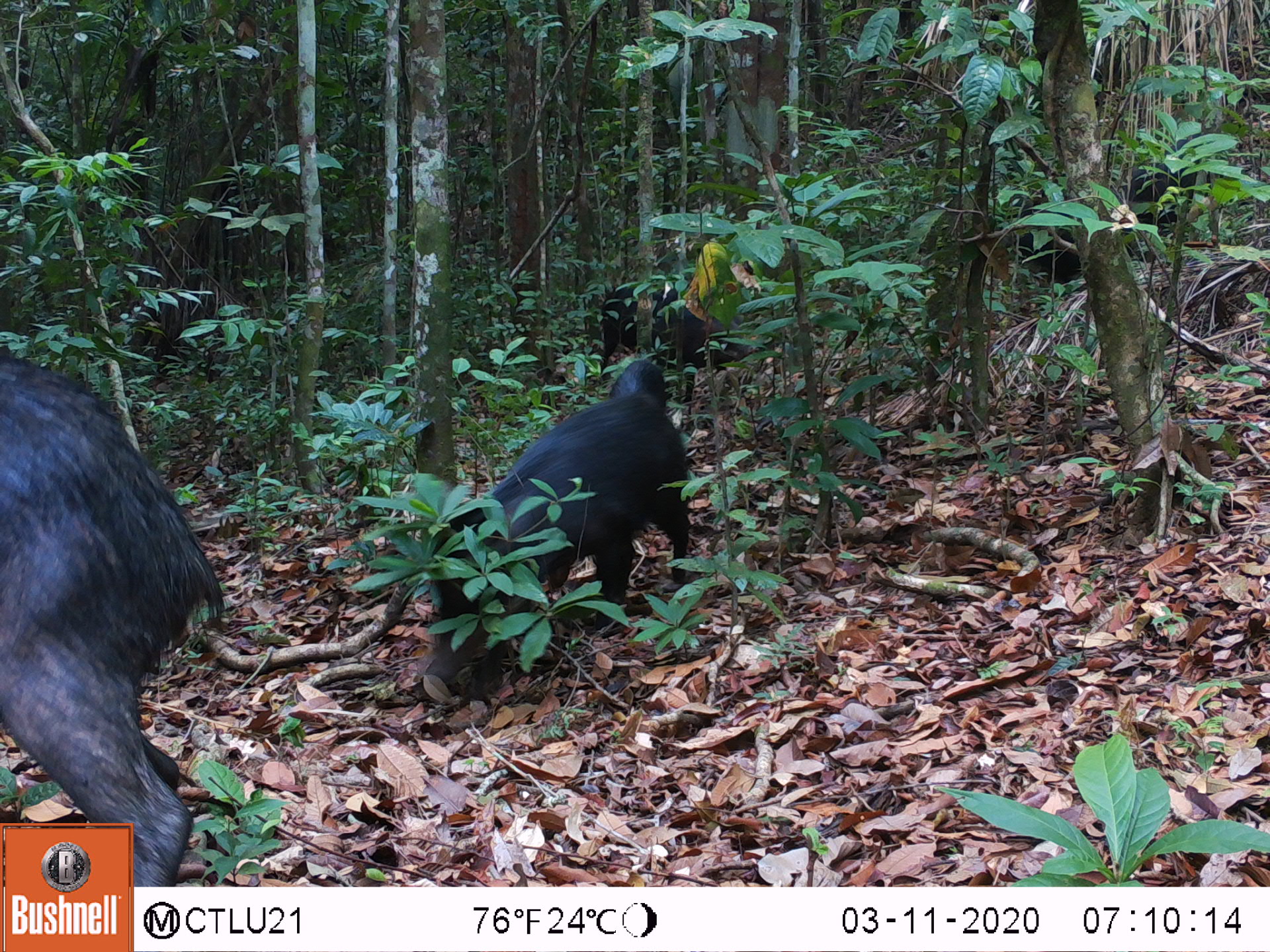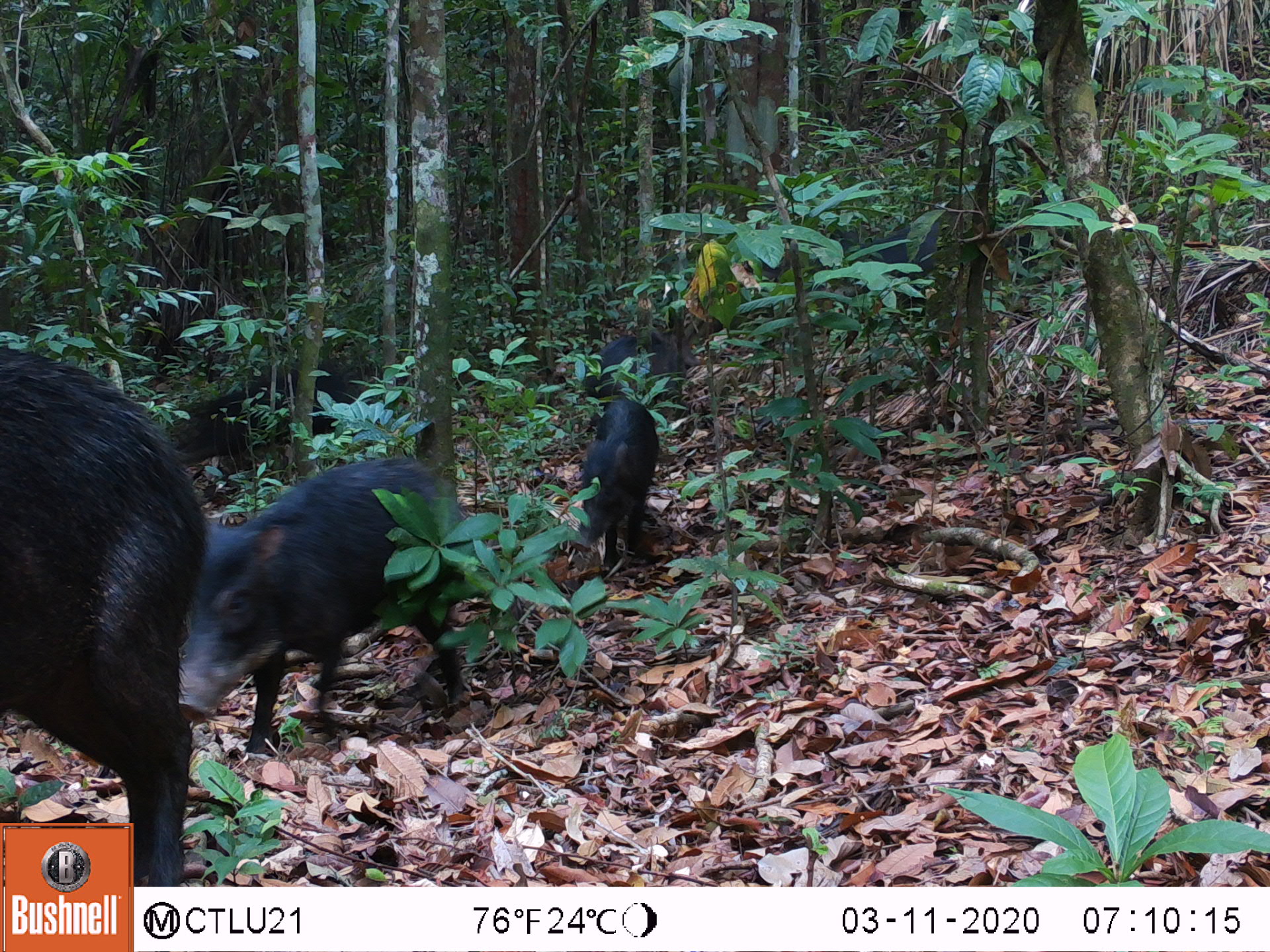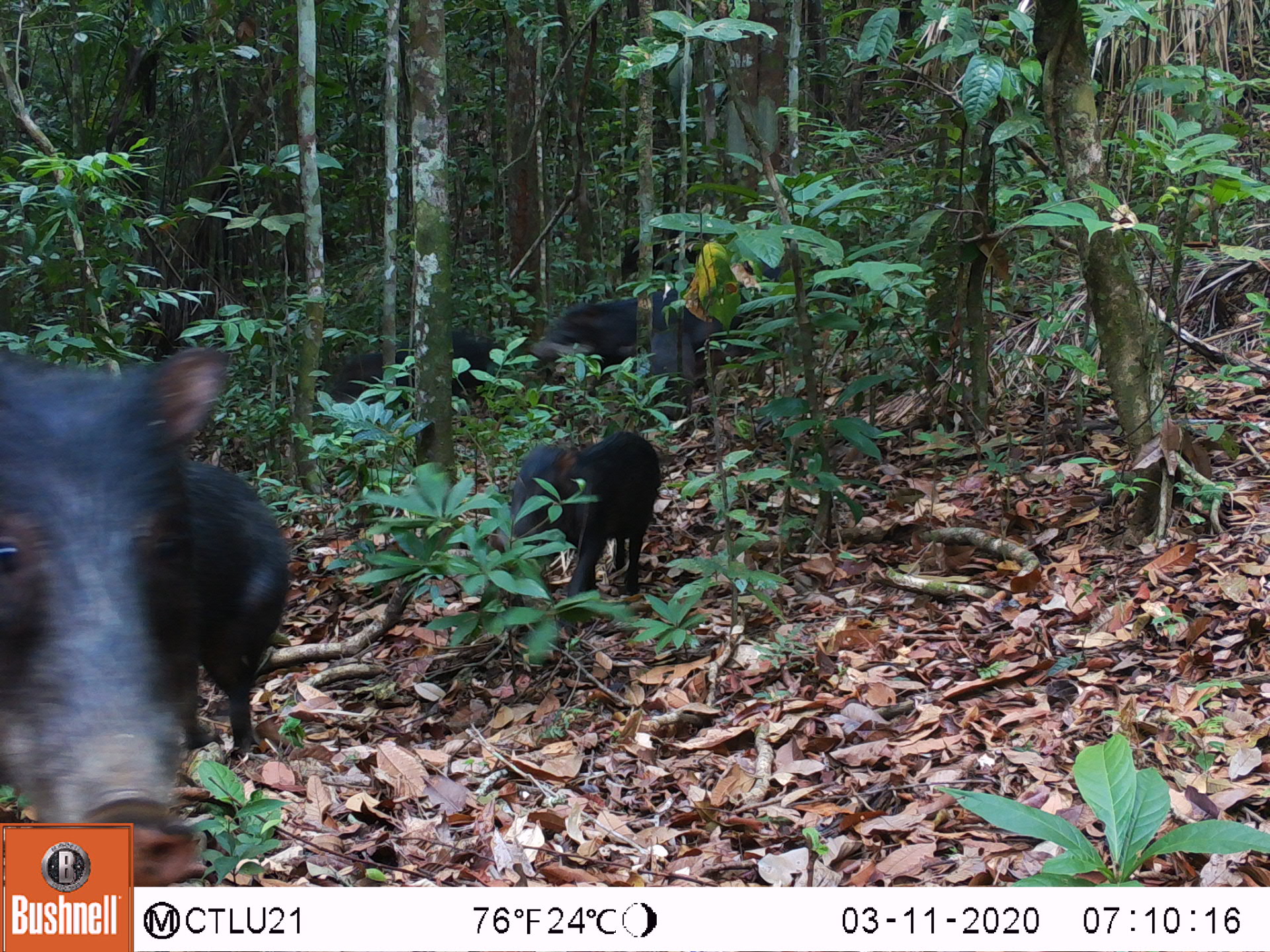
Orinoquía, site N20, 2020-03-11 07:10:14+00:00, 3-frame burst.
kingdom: Animalia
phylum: Chordata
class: Mammalia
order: Artiodactyla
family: Tayassuidae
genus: Tayassu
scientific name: Tayassu pecari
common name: white-lipped peccary